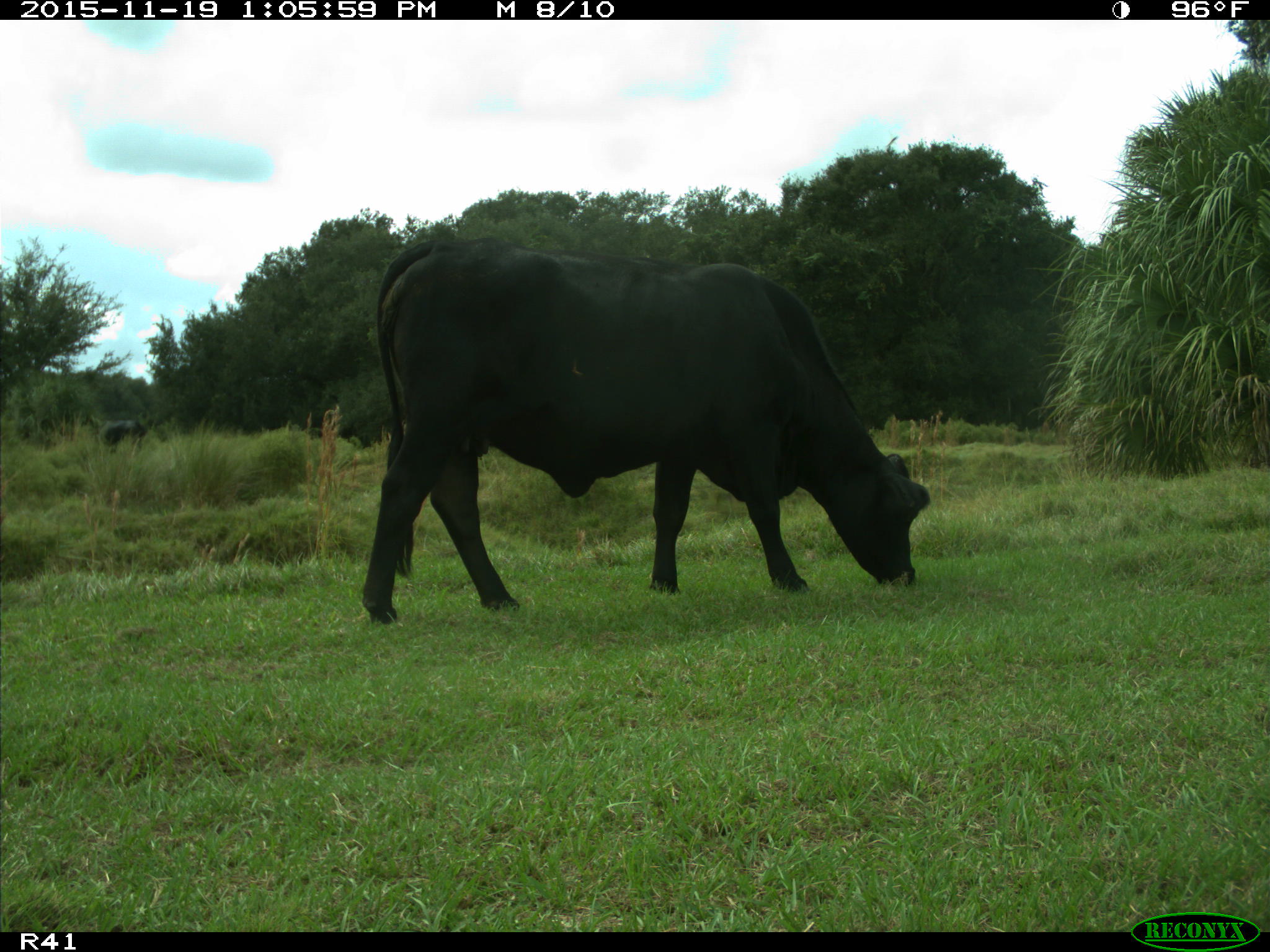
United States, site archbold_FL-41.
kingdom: Animalia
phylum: Chordata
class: Mammalia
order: Artiodactyla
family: Bovidae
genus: Bos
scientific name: Bos taurus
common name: domestic cow